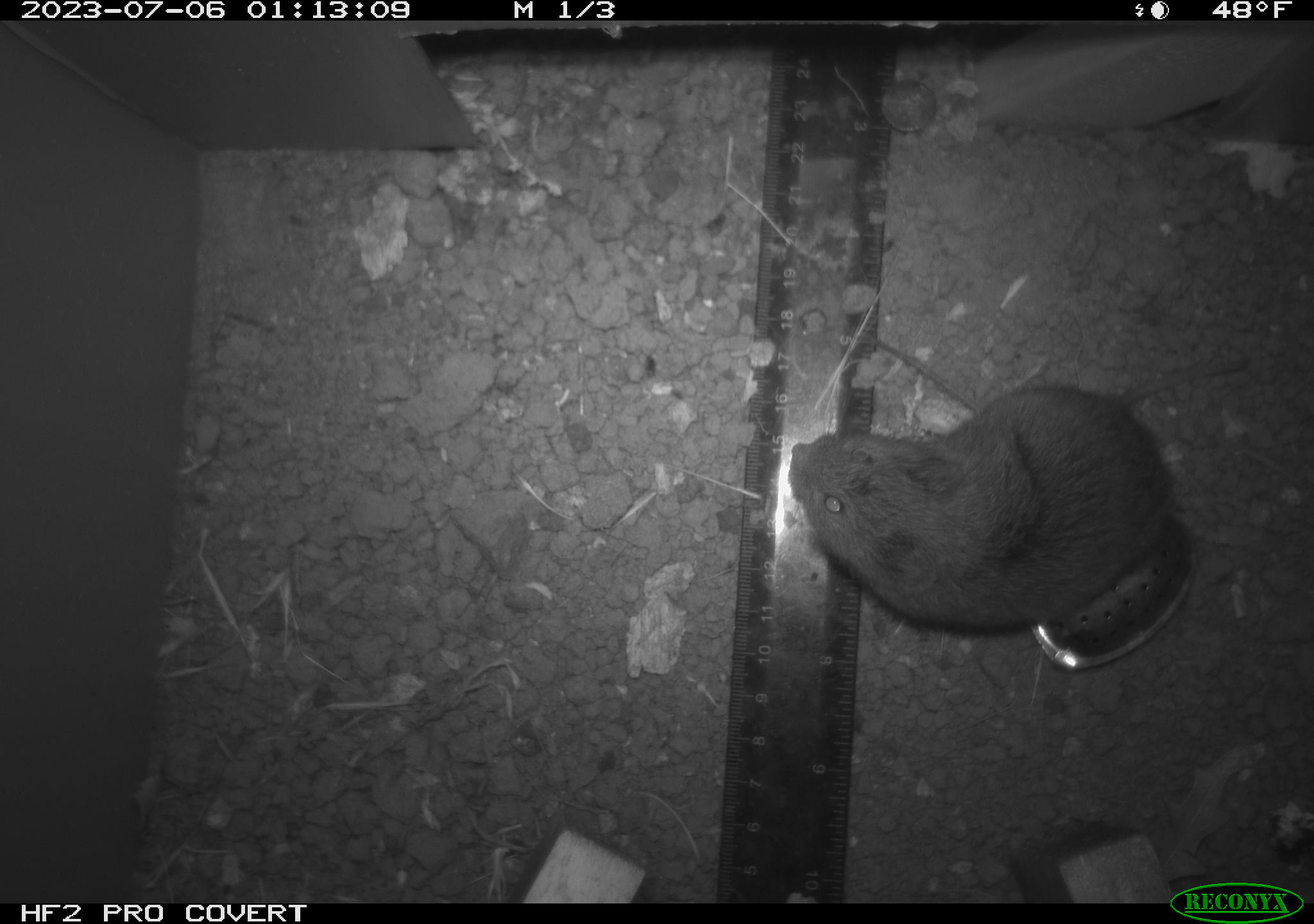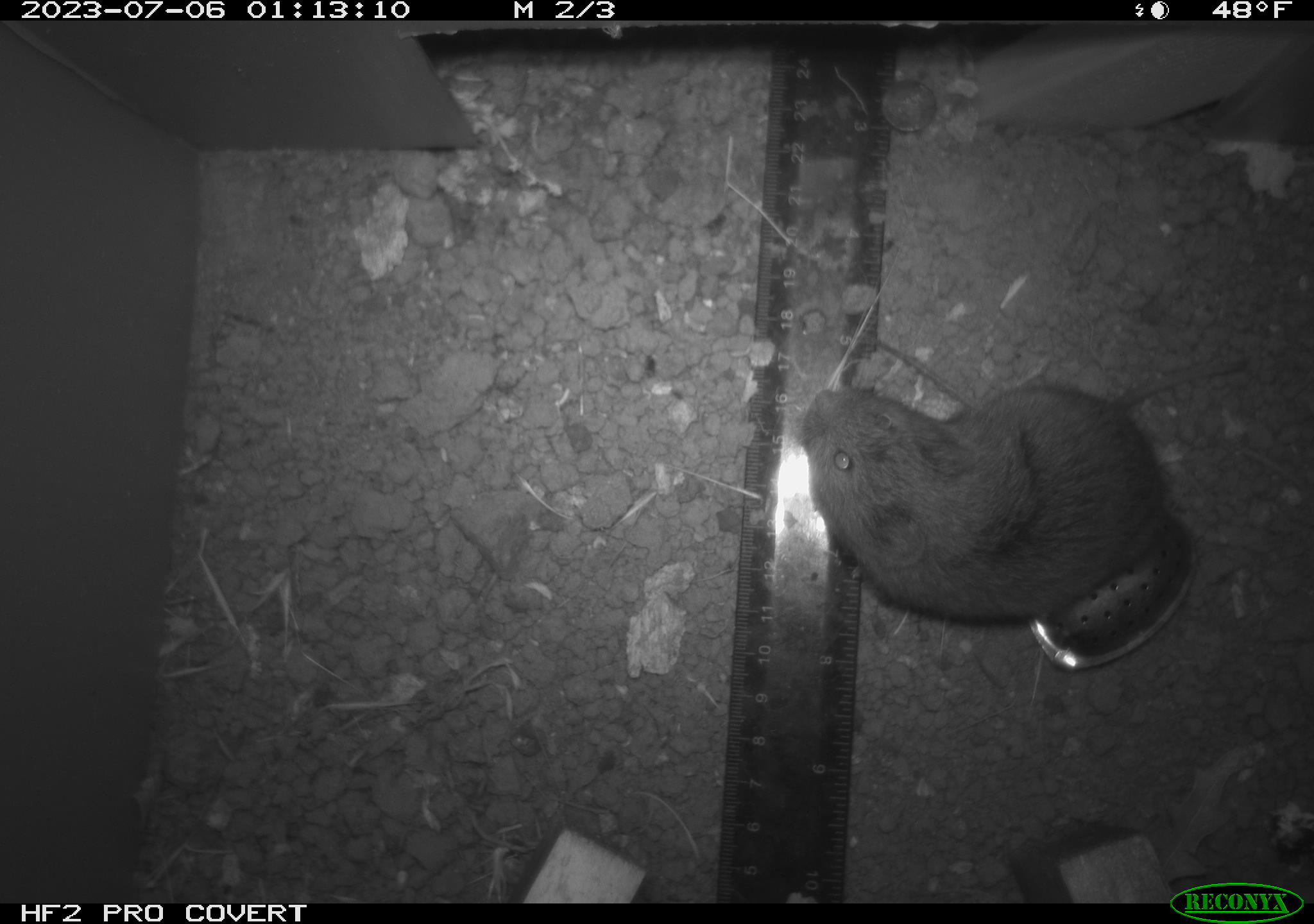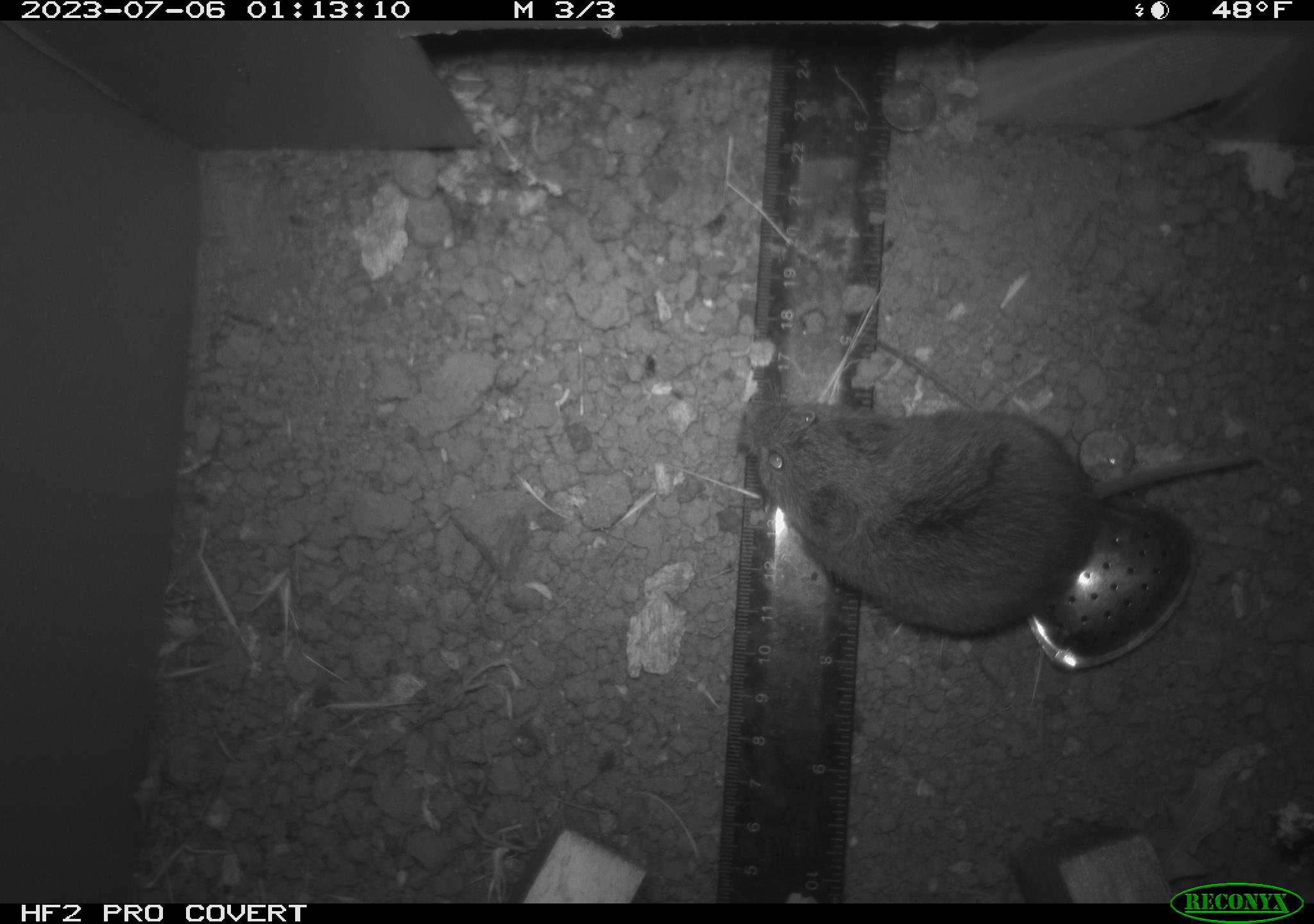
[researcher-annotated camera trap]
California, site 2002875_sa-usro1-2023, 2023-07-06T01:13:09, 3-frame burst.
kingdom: Animalia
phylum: Chordata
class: Mammalia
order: Rodentia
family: Cricetidae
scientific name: Arvicolinae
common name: voles, lemmings, and muskrats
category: arvicolinae subfamily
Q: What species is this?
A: Arvicolinae subfamily (voles, lemmings, and muskrats) (Arvicolinae).